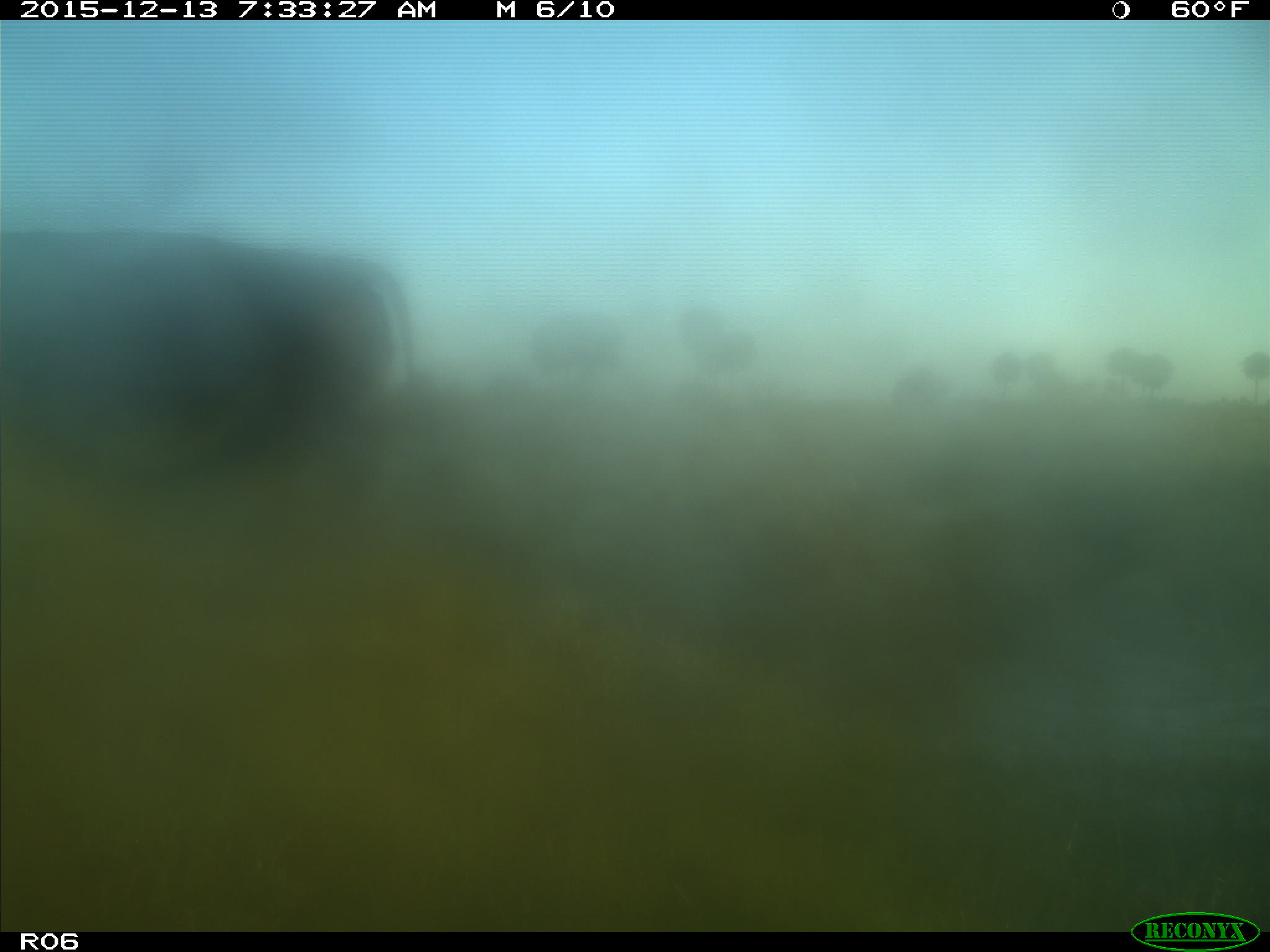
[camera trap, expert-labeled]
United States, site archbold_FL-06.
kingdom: Animalia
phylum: Chordata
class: Mammalia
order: Artiodactyla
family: Bovidae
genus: Bos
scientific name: Bos taurus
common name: domestic cow